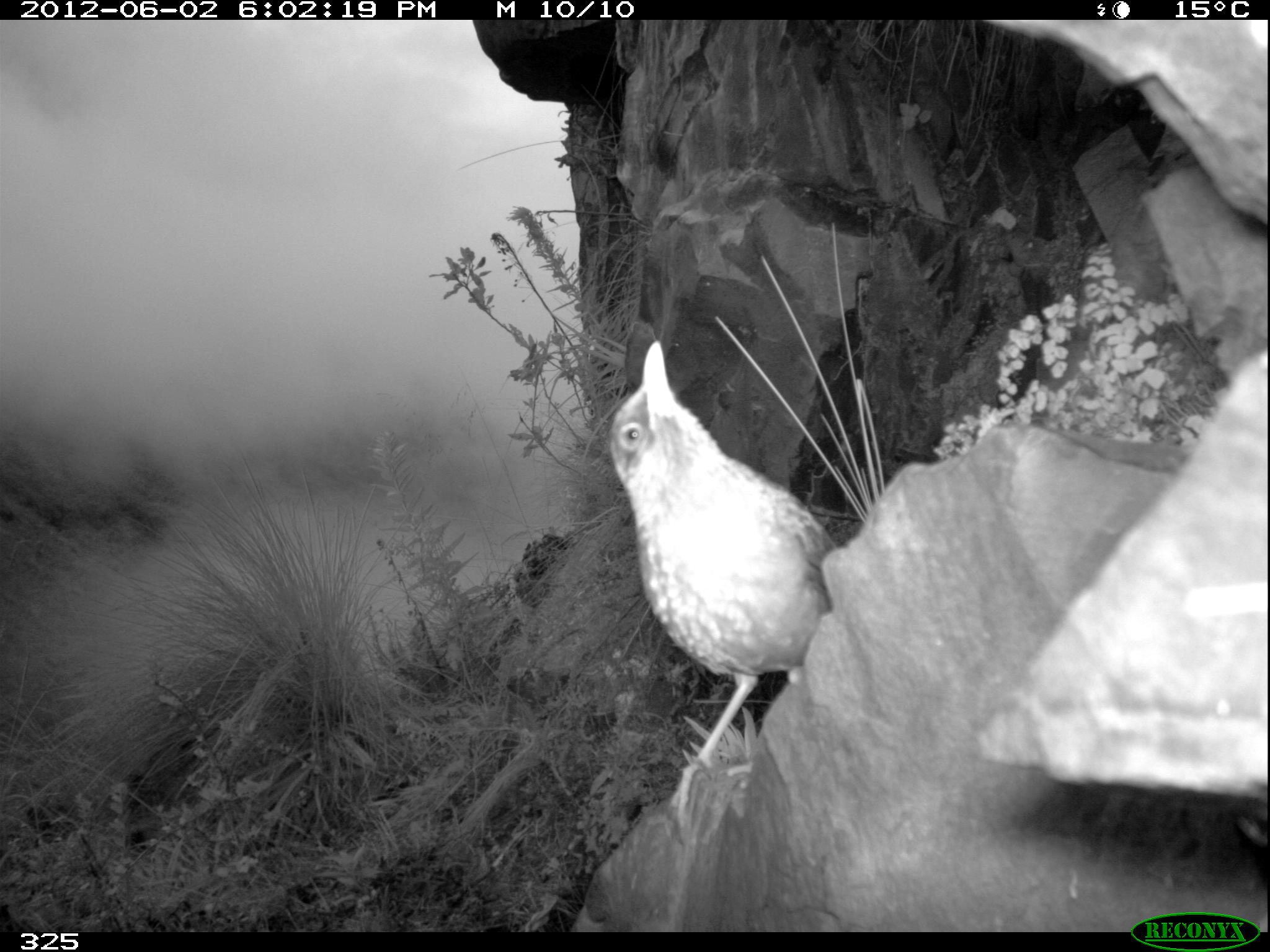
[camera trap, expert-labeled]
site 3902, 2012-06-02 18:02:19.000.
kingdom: Animalia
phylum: Chordata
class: Aves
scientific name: Aves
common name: bird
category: unknown bird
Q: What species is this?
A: Unknown bird (bird) (Aves).